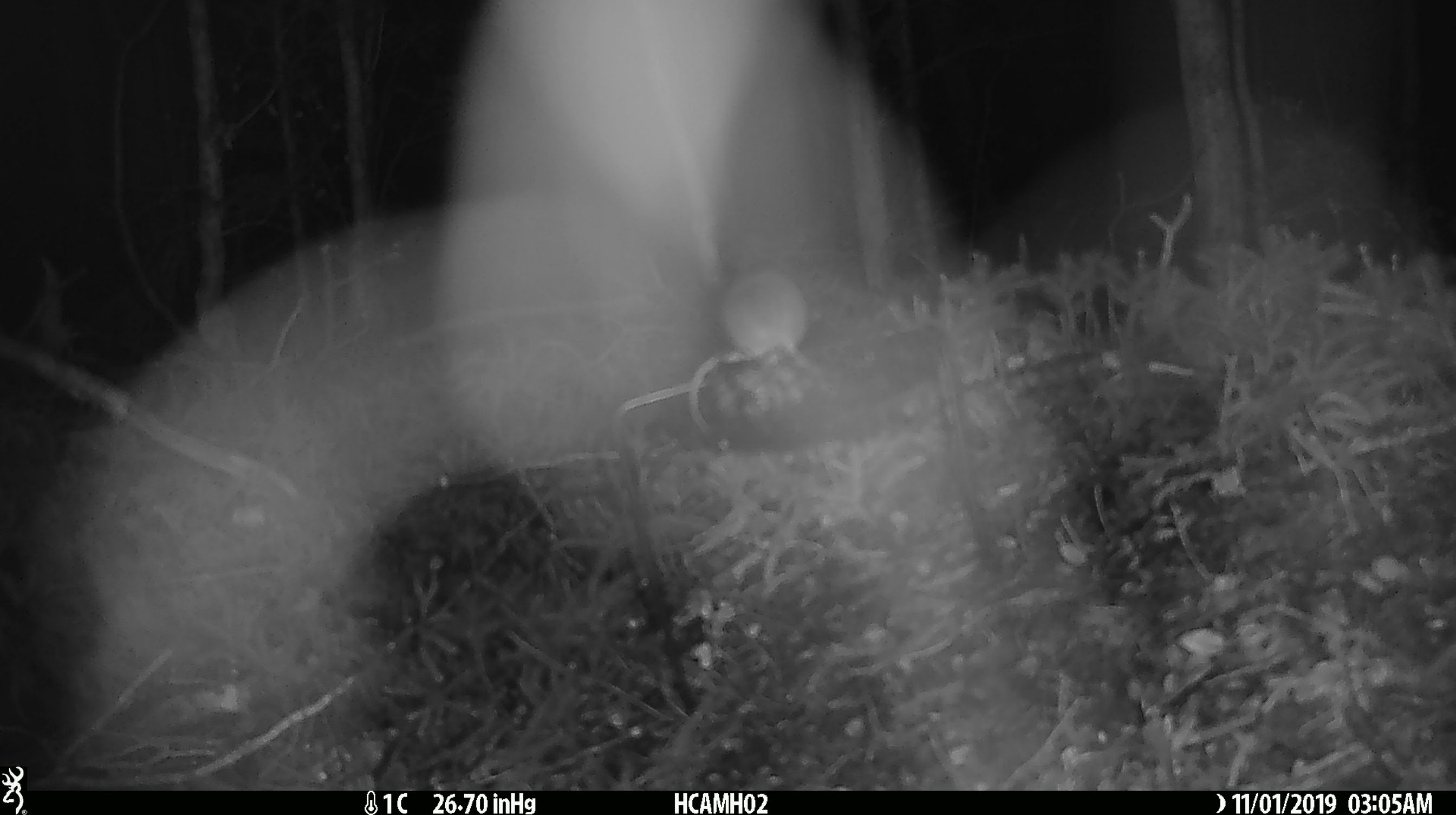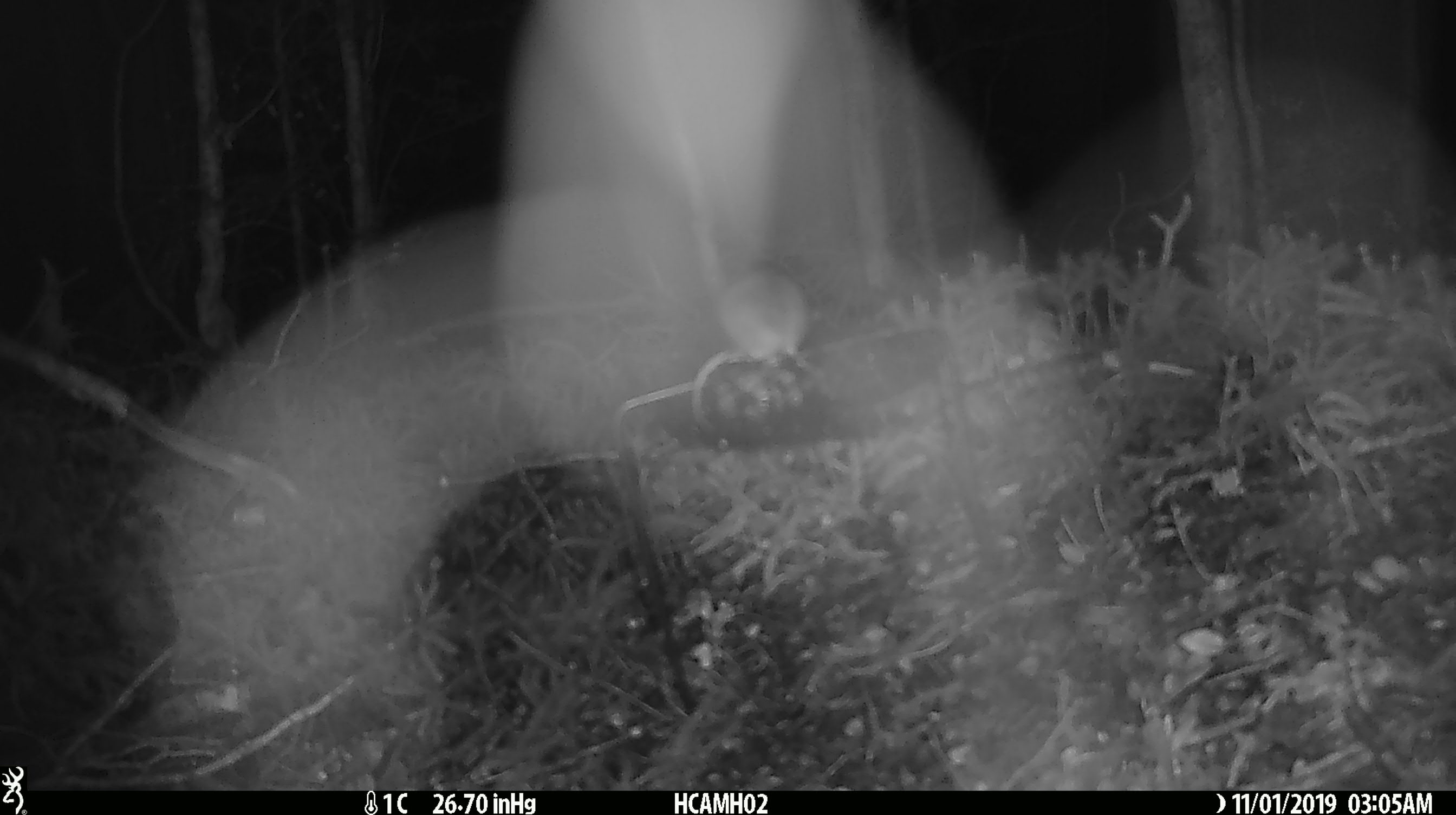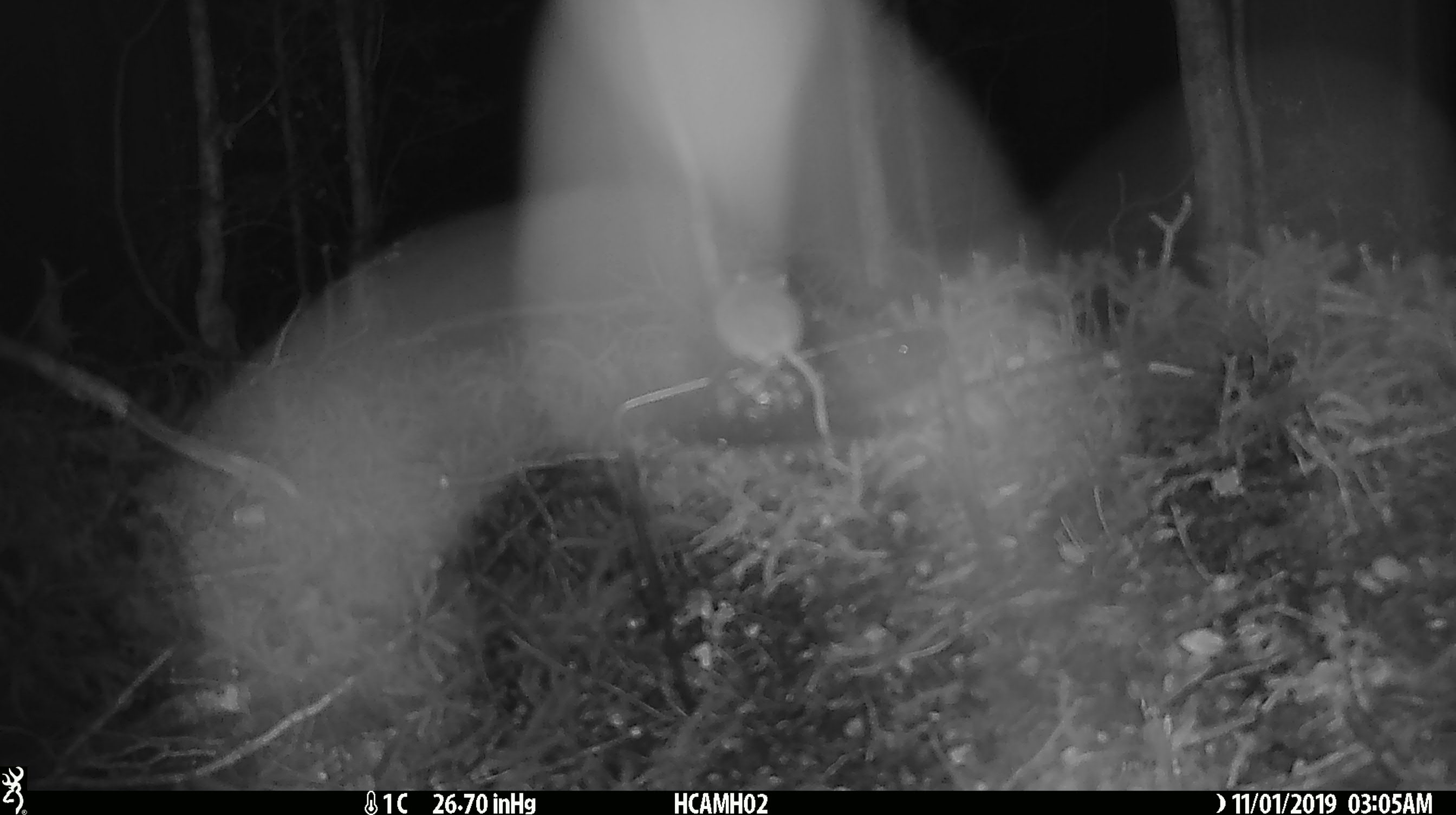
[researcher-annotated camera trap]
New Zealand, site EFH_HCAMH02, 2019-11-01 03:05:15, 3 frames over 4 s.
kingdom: Animalia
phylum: Chordata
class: Mammalia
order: Rodentia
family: Muridae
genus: Mus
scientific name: Mus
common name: mouse